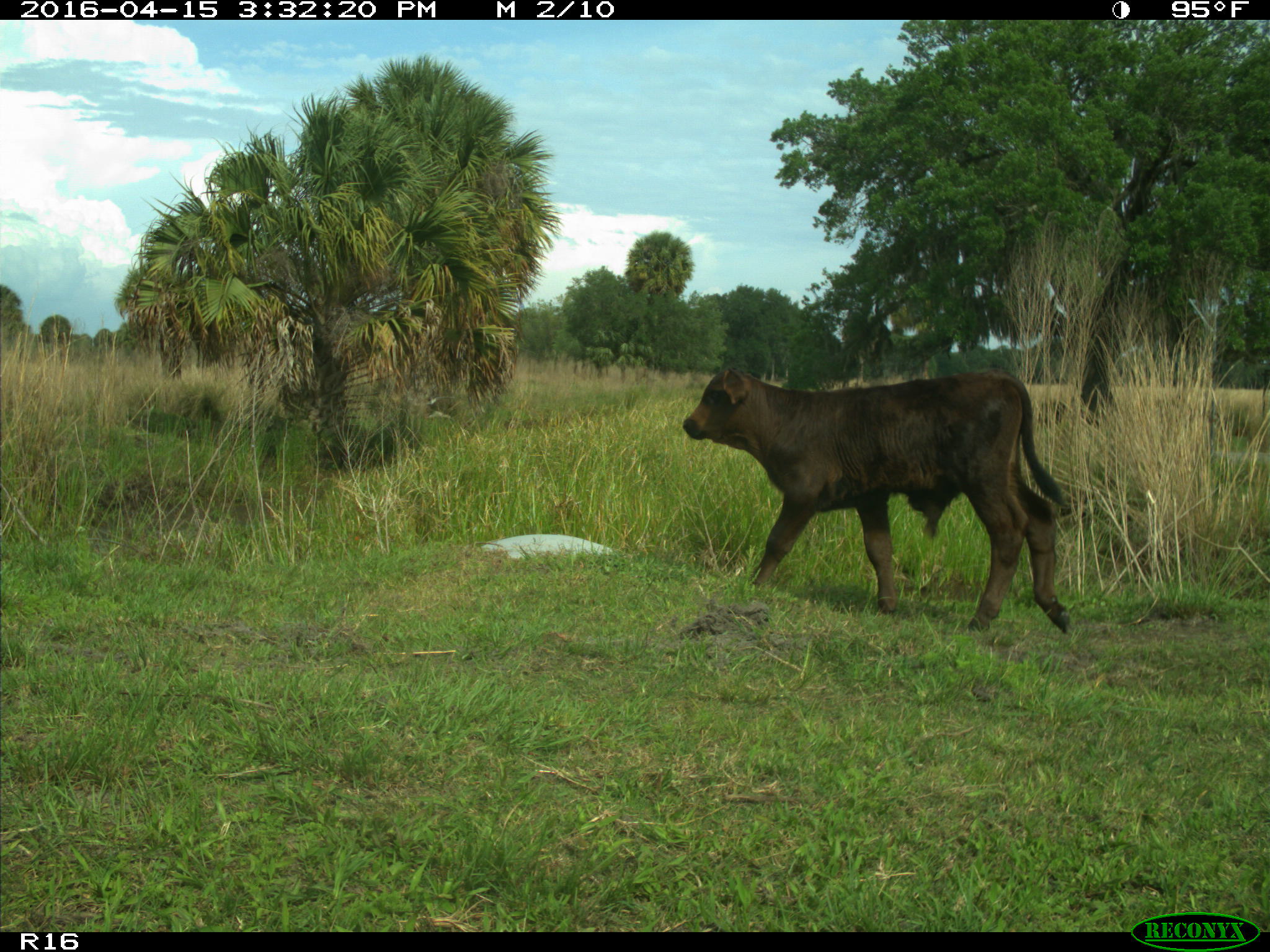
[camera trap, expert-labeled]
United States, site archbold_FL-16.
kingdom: Animalia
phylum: Chordata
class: Mammalia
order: Artiodactyla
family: Bovidae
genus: Bos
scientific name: Bos taurus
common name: domestic cow